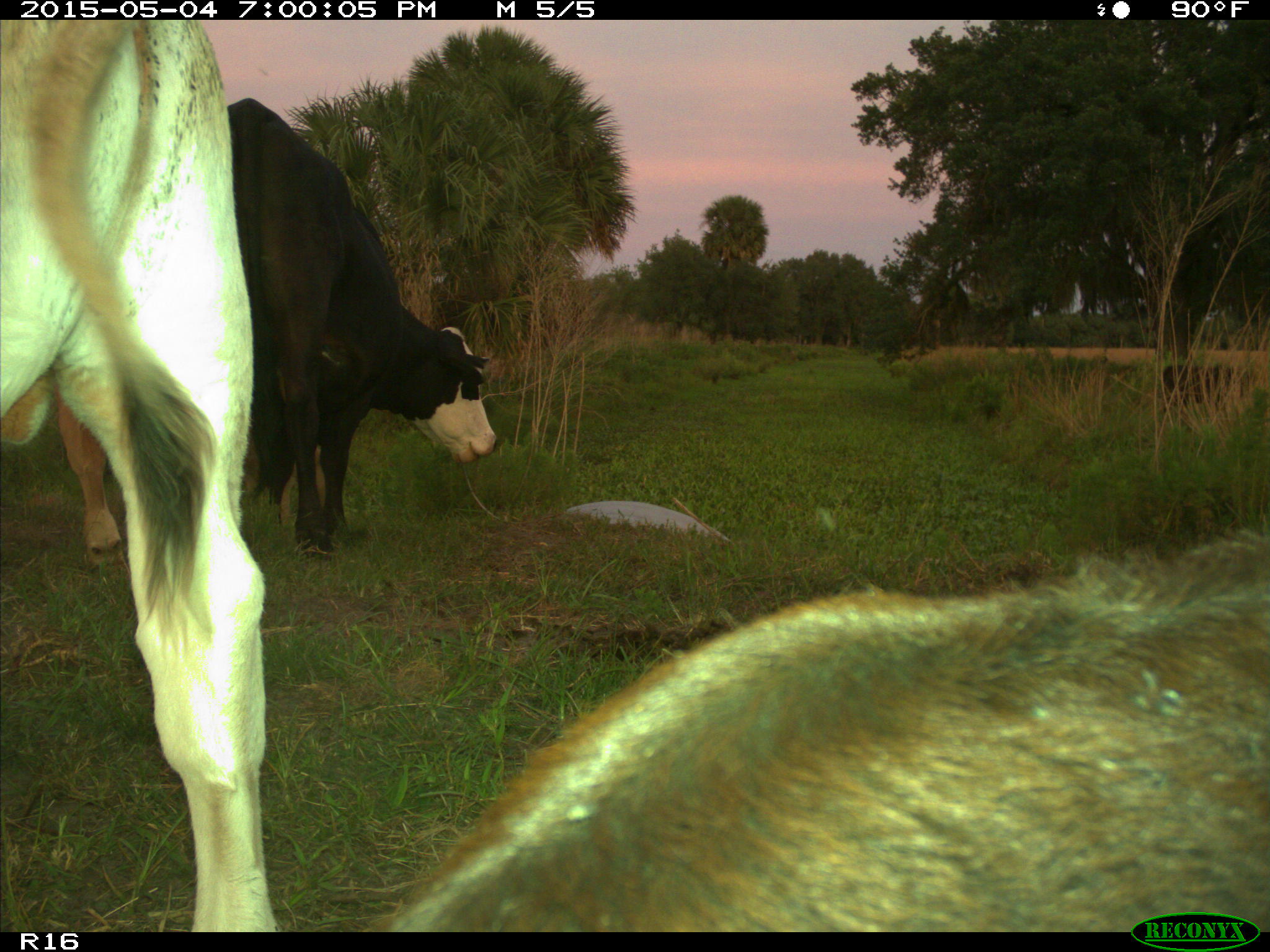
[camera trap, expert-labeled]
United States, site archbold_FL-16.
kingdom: Animalia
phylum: Chordata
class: Mammalia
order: Artiodactyla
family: Bovidae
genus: Bos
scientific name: Bos taurus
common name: domestic cow